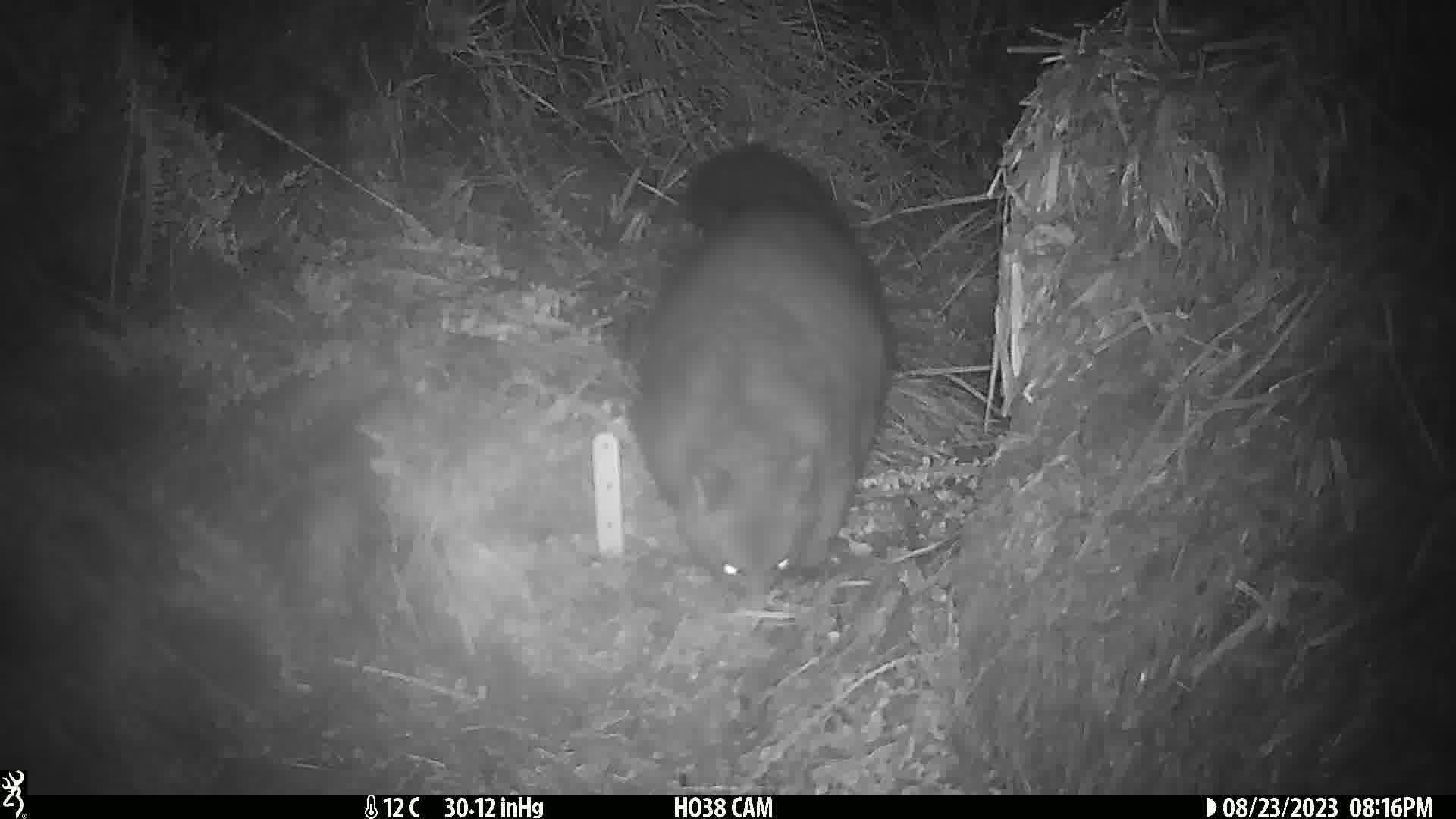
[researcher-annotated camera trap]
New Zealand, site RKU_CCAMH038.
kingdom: Animalia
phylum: Chordata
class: Mammalia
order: Diprotodontia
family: Phalangeridae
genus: Trichosurus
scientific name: Trichosurus vulpecula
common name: common brushtail possum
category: possum